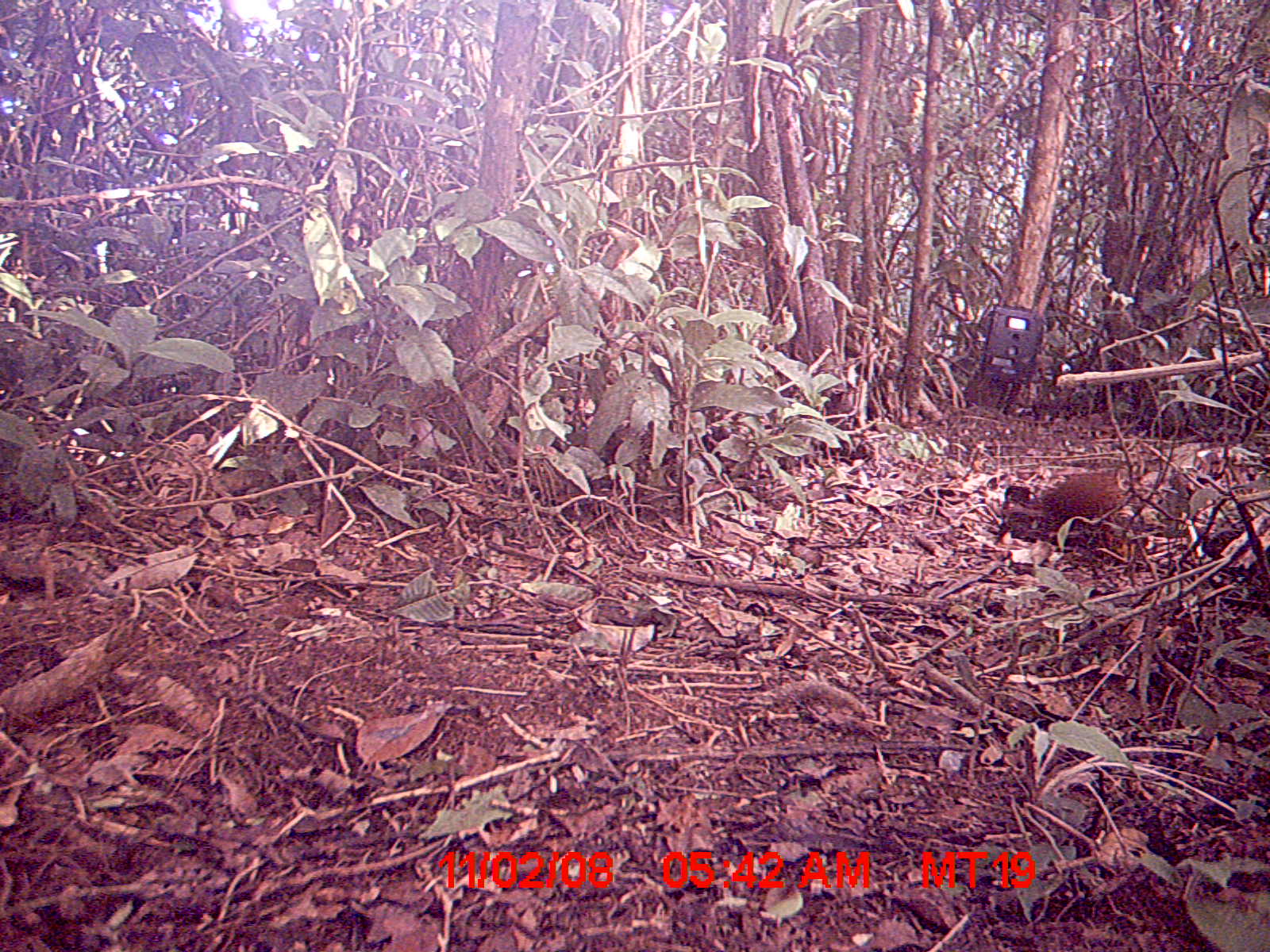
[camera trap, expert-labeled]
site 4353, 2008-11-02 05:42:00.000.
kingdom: Animalia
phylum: Chordata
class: Aves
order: Gruiformes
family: Sarothruridae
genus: Mentocrex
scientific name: Mentocrex kioloides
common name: madagascar wood rail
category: canirallus kioloides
Canirallus kioloides (madagascar wood rail) (Mentocrex kioloides), count 1.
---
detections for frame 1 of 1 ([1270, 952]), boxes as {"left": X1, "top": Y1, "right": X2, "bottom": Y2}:
canirallus kioloides: {"left": 996, "top": 470, "right": 1135, "bottom": 567}